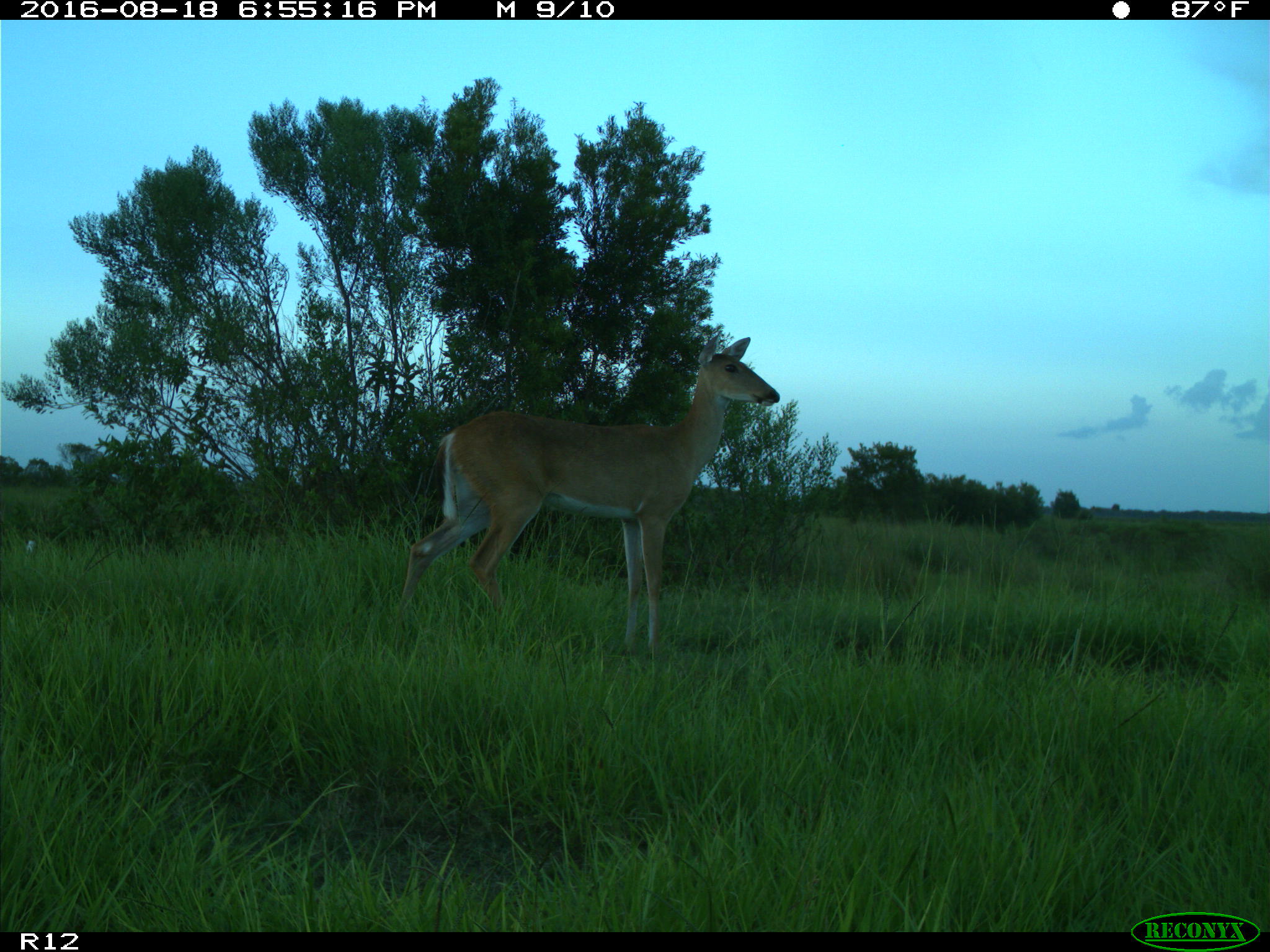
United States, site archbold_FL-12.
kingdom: Animalia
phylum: Chordata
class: Mammalia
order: Artiodactyla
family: Cervidae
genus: Odocoileus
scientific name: Odocoileus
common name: deer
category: unidentified deer